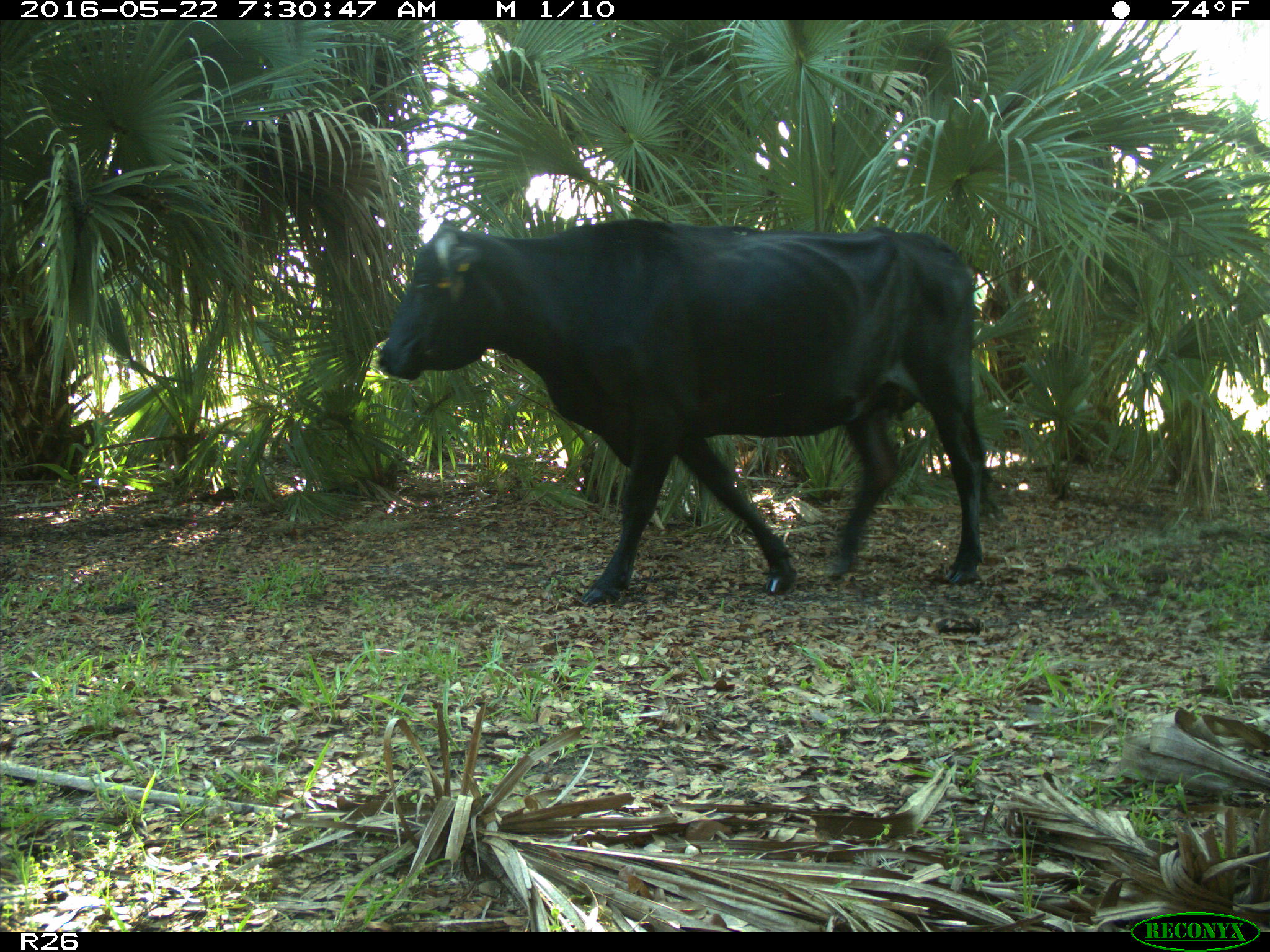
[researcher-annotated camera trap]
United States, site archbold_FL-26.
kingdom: Animalia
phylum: Chordata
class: Mammalia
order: Artiodactyla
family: Bovidae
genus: Bos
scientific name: Bos taurus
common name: domestic cow